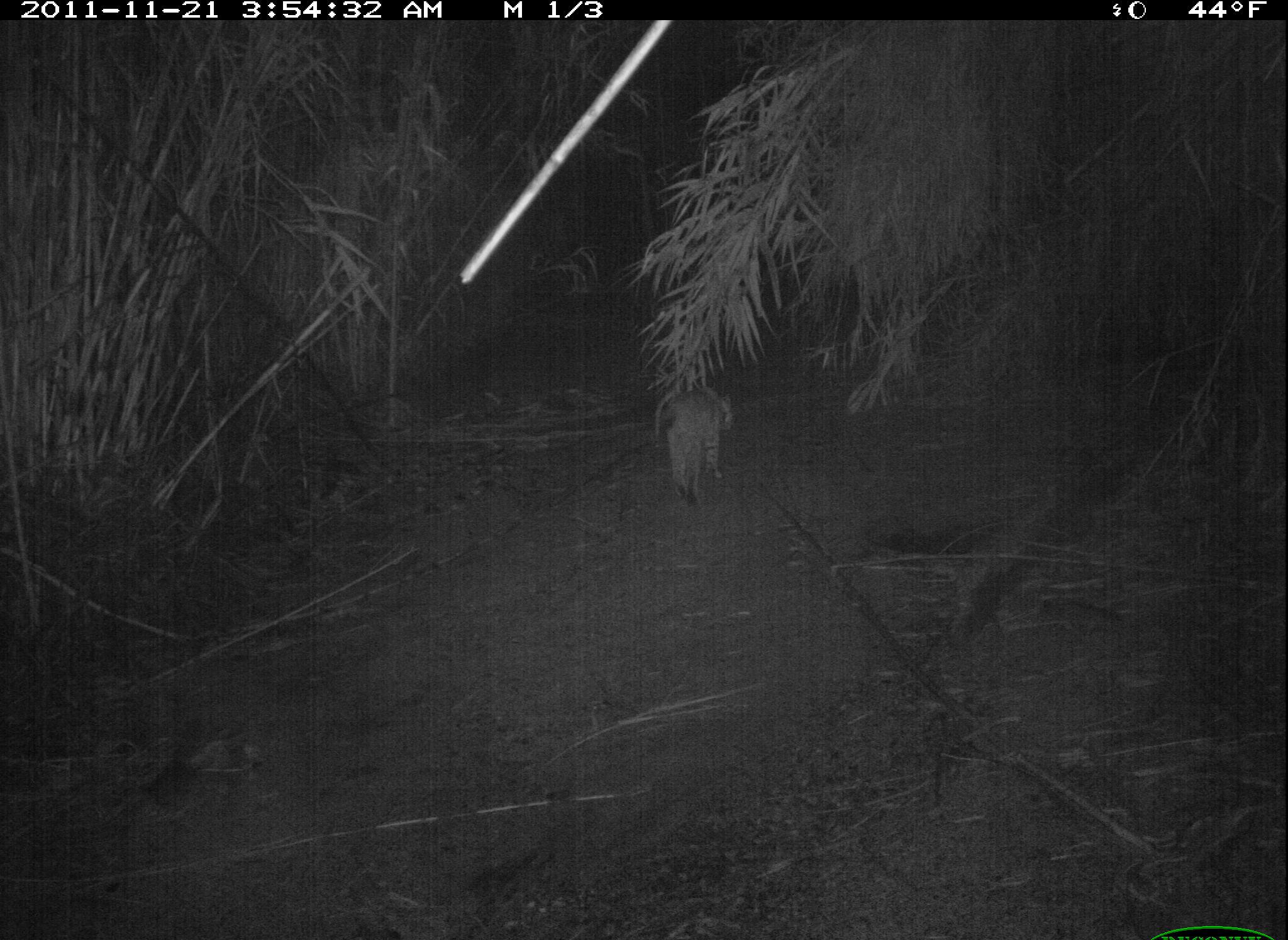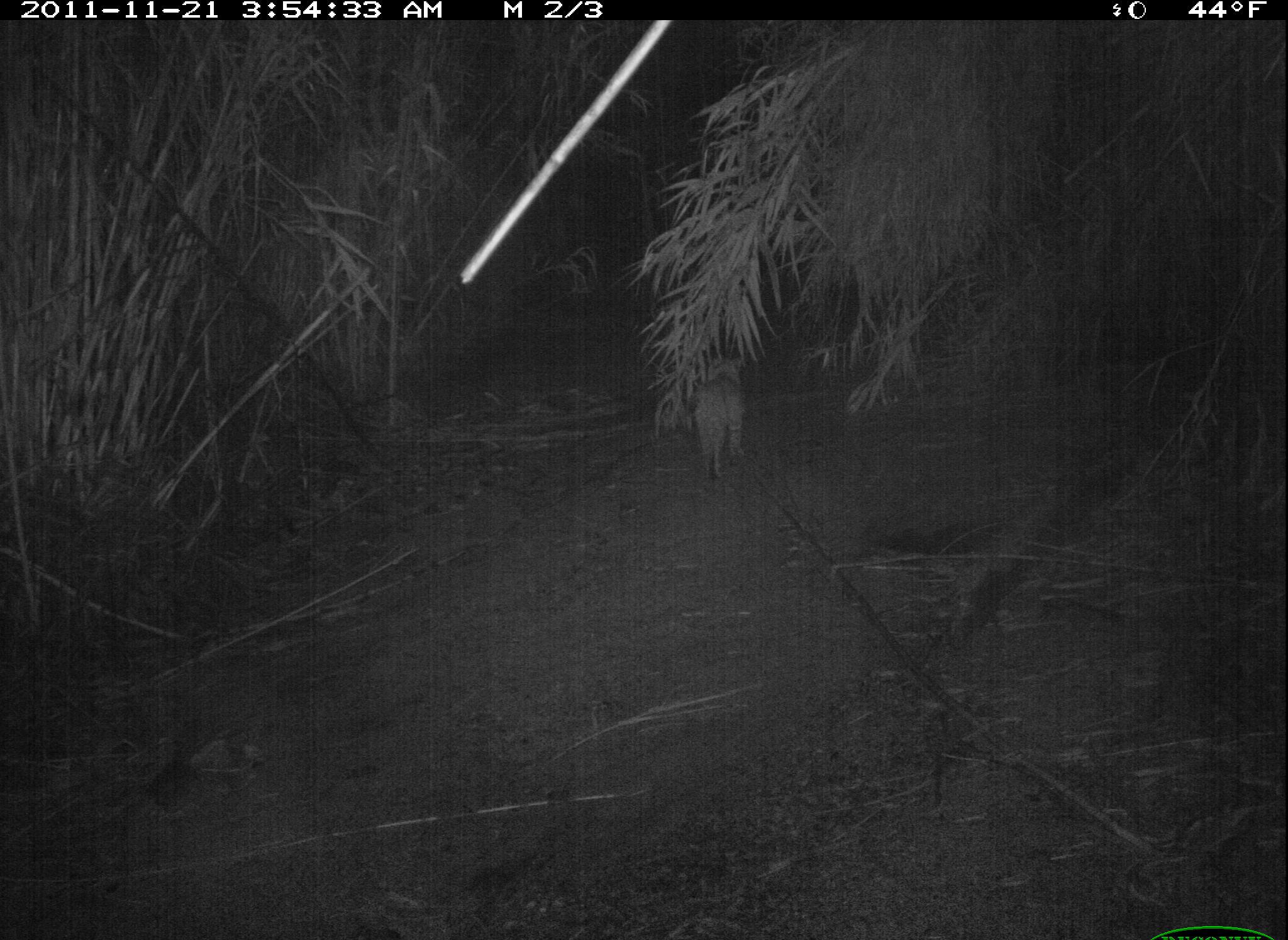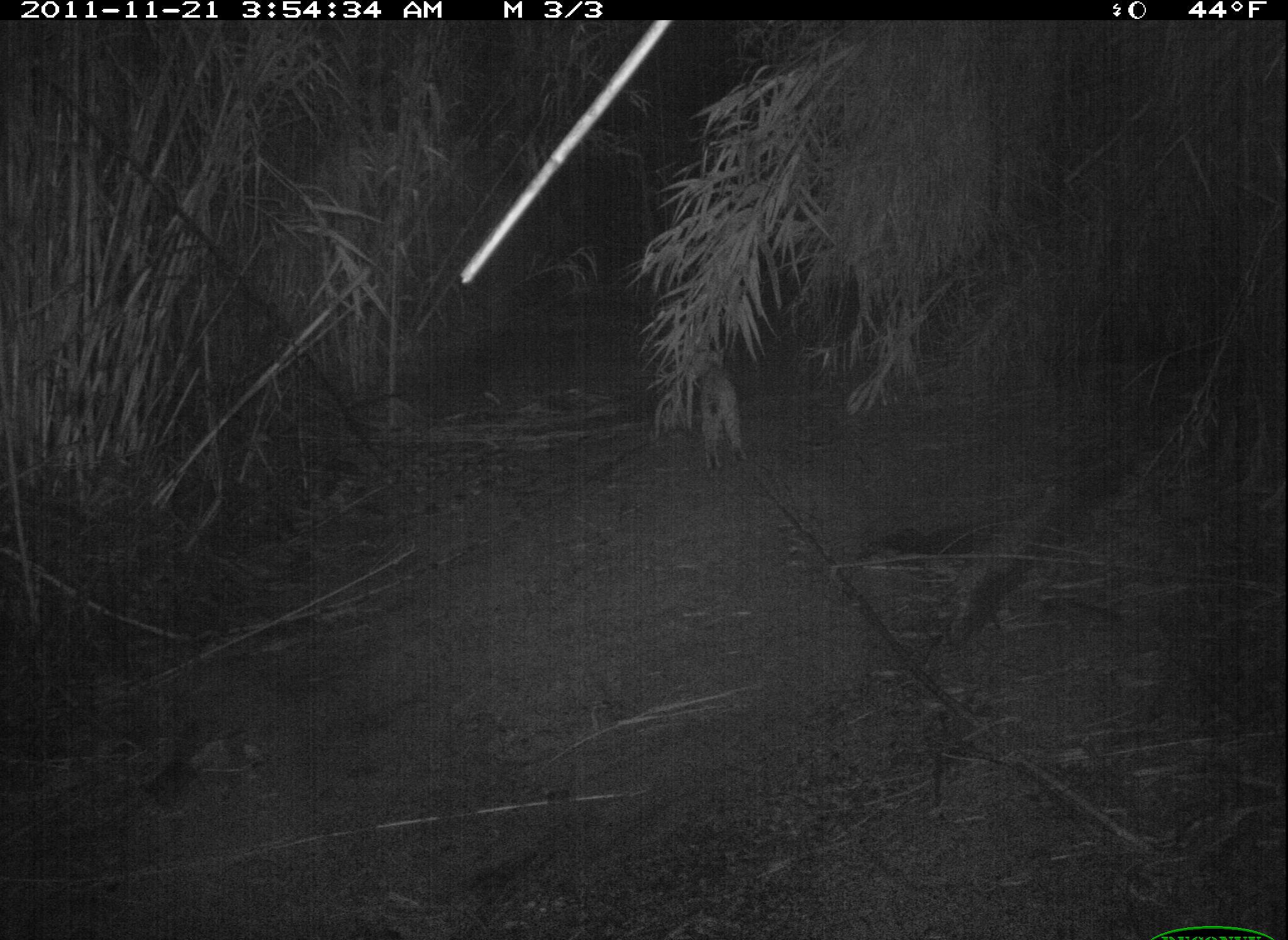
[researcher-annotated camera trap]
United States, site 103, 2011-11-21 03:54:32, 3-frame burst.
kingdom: Animalia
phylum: Chordata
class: Mammalia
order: Carnivora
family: Felidae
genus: Lynx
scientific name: Lynx rufus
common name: bobcat